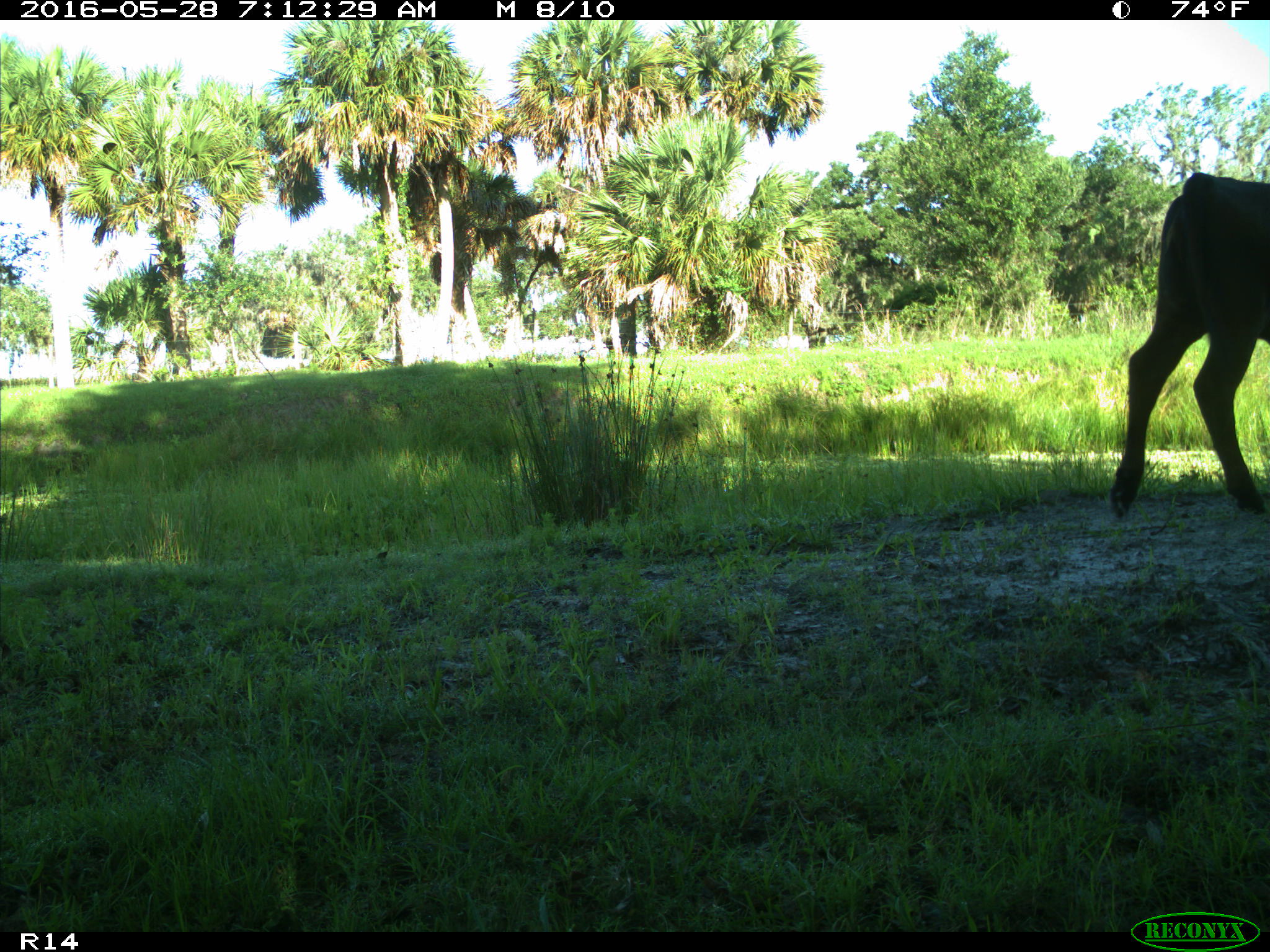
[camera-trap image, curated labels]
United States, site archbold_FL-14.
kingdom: Animalia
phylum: Chordata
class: Mammalia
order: Artiodactyla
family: Bovidae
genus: Bos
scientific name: Bos taurus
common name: domestic cow